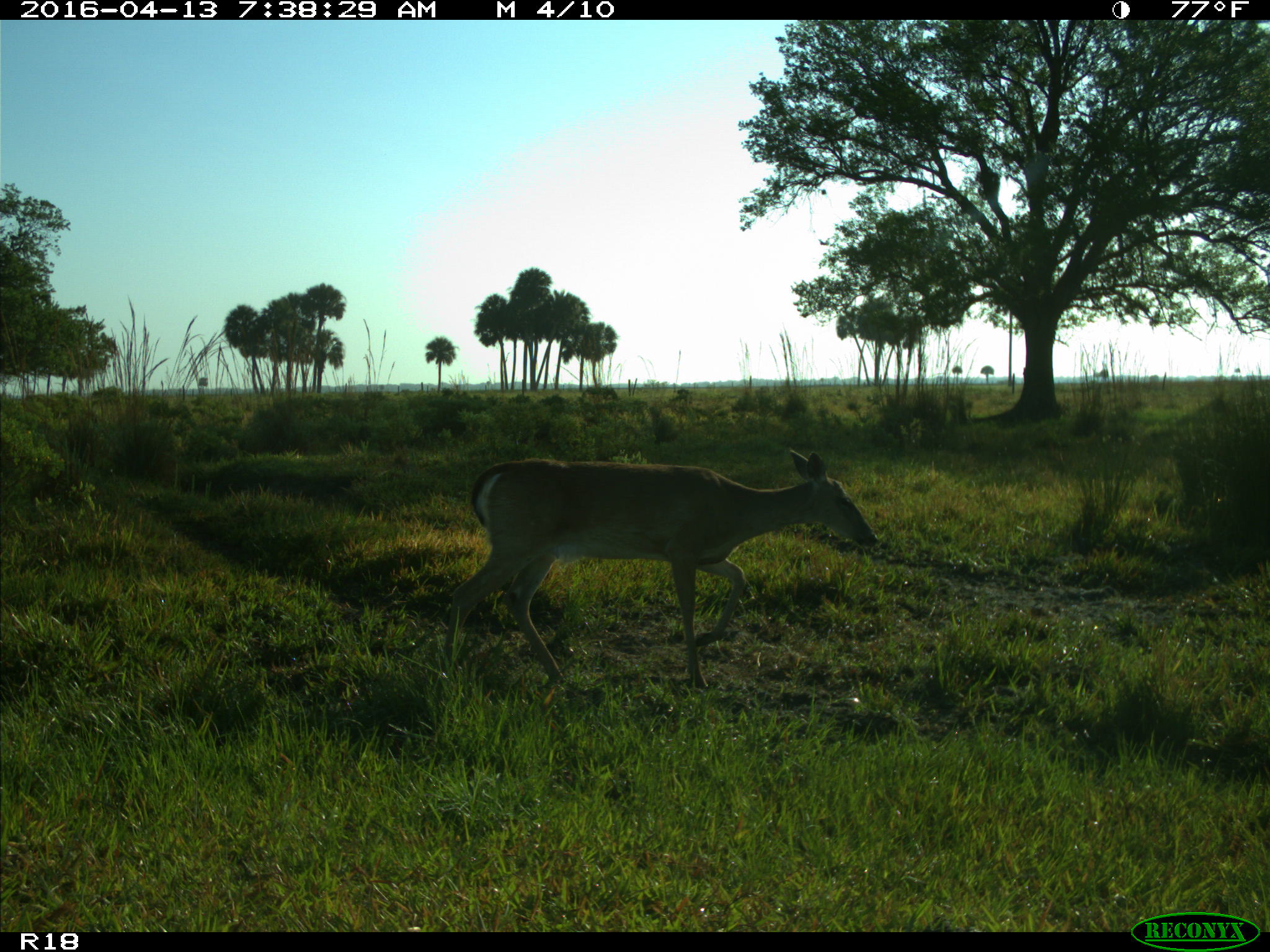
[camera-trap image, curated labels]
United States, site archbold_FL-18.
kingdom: Animalia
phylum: Chordata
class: Mammalia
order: Artiodactyla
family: Cervidae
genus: Odocoileus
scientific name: Odocoileus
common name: deer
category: unidentified deer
Unidentified deer (deer) (Odocoileus).